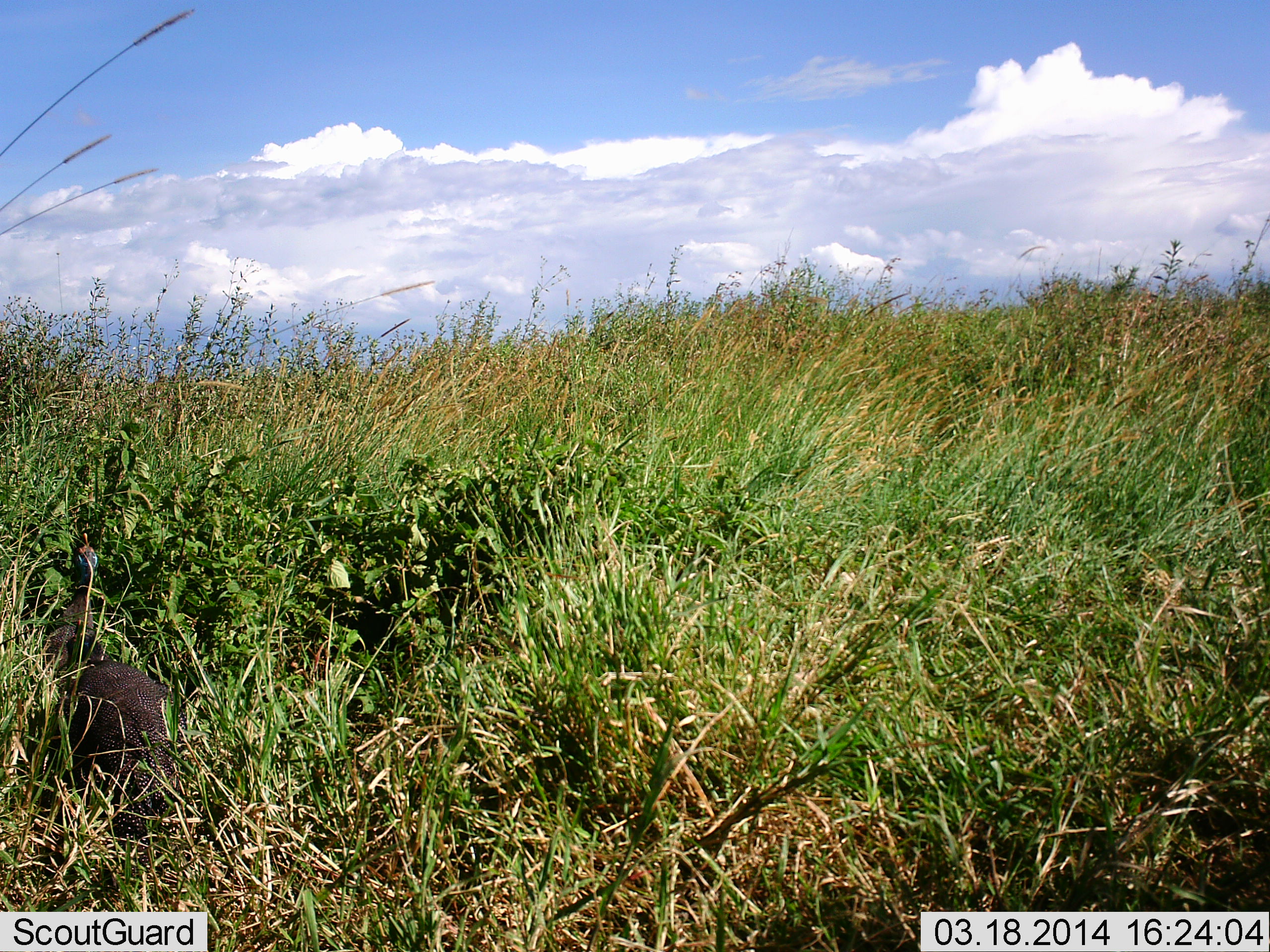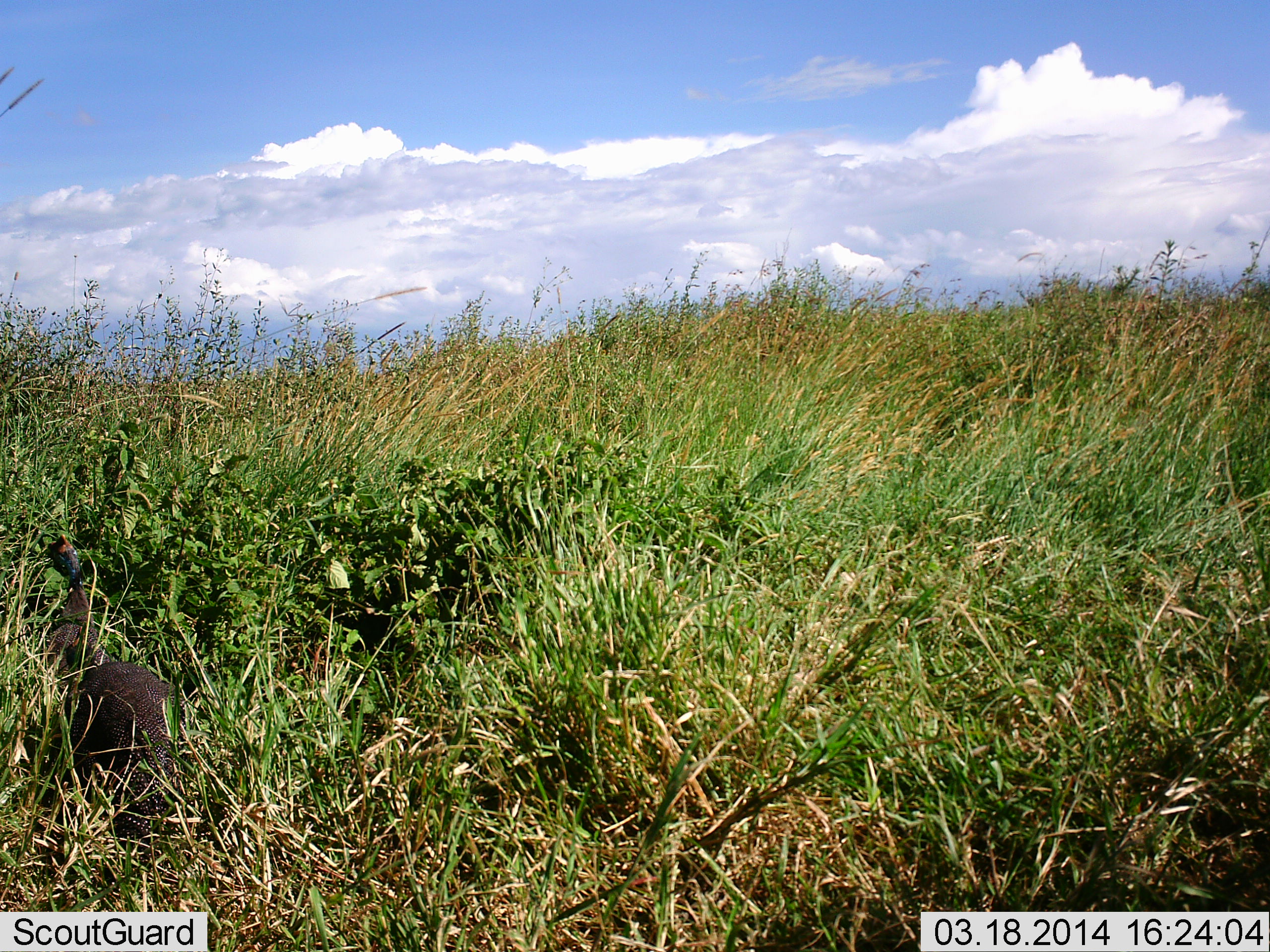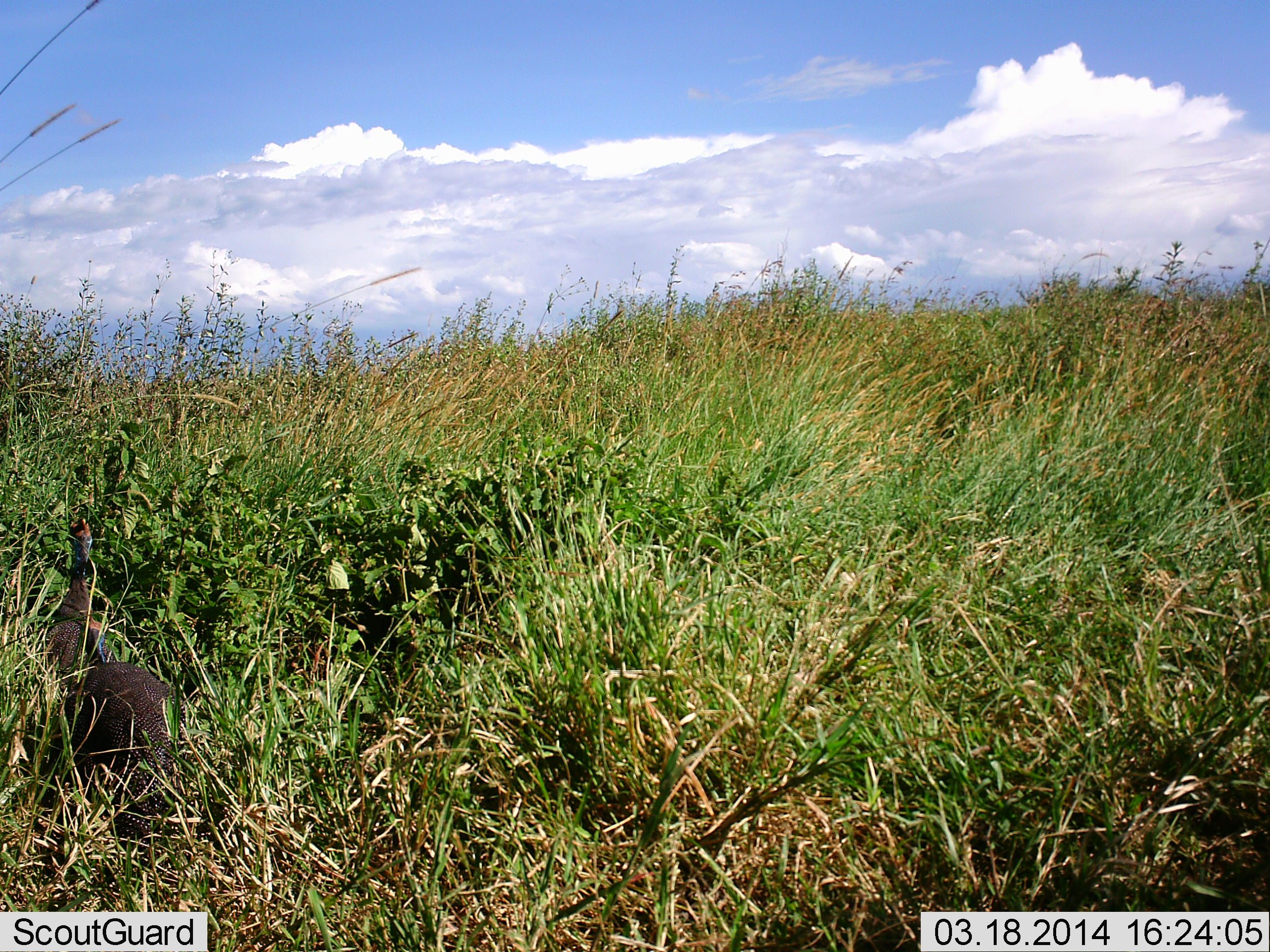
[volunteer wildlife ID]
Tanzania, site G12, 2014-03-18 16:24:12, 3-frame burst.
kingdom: Animalia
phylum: Chordata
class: Aves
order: Galliformes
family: Numididae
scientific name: Numididae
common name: guinea fowl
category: guineafowl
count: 1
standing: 90%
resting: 0%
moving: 10%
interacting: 0%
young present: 0%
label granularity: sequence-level